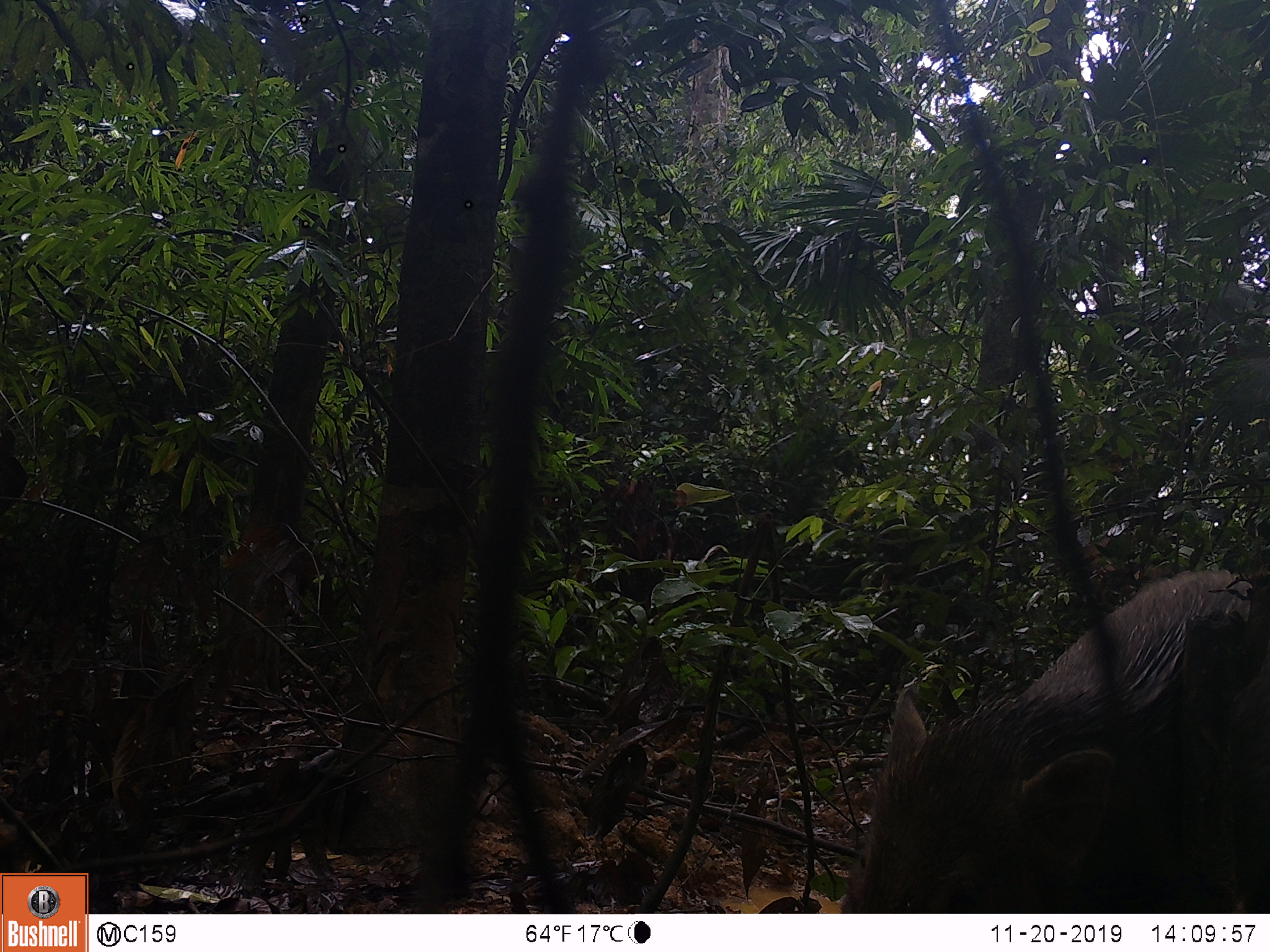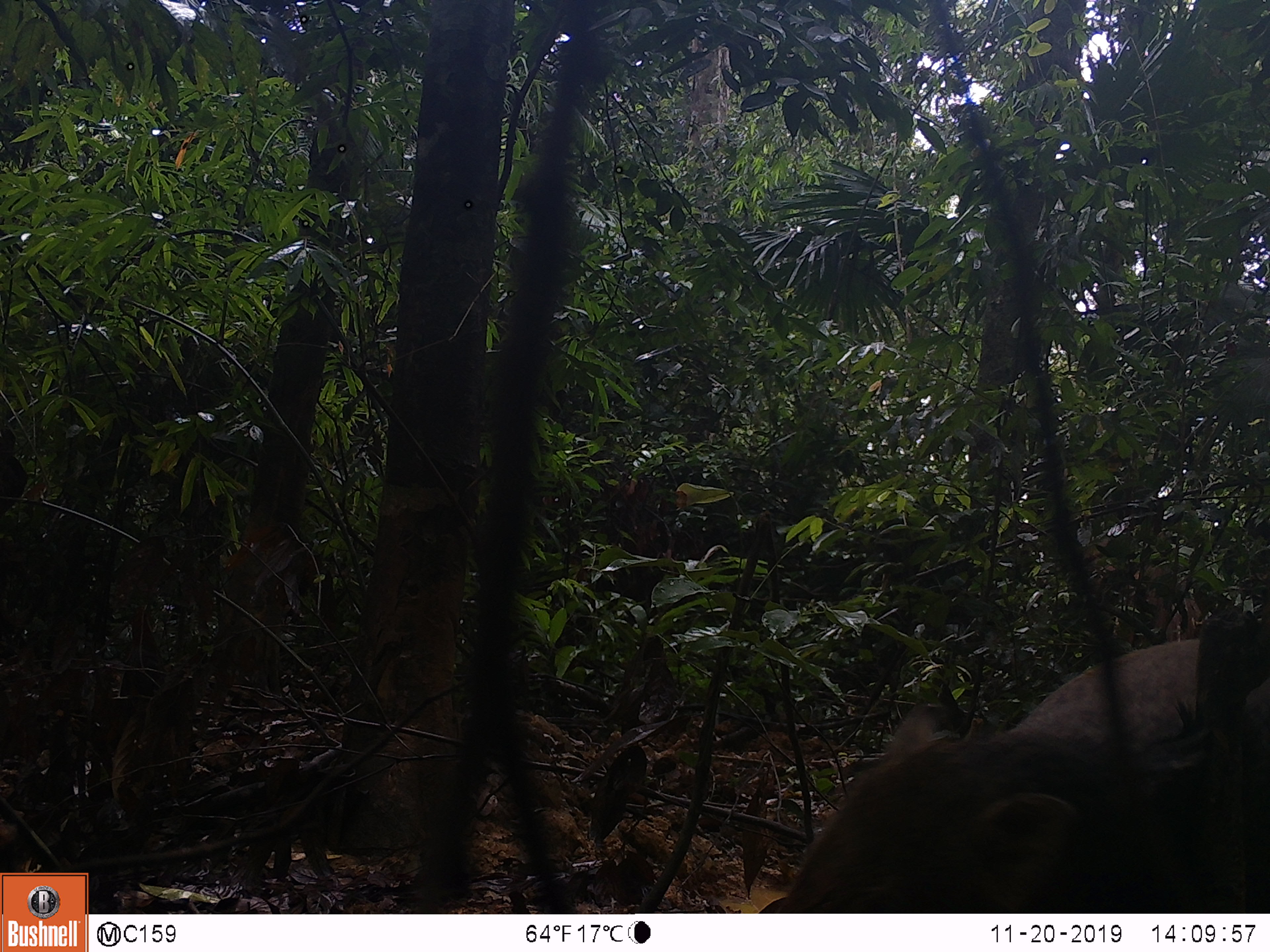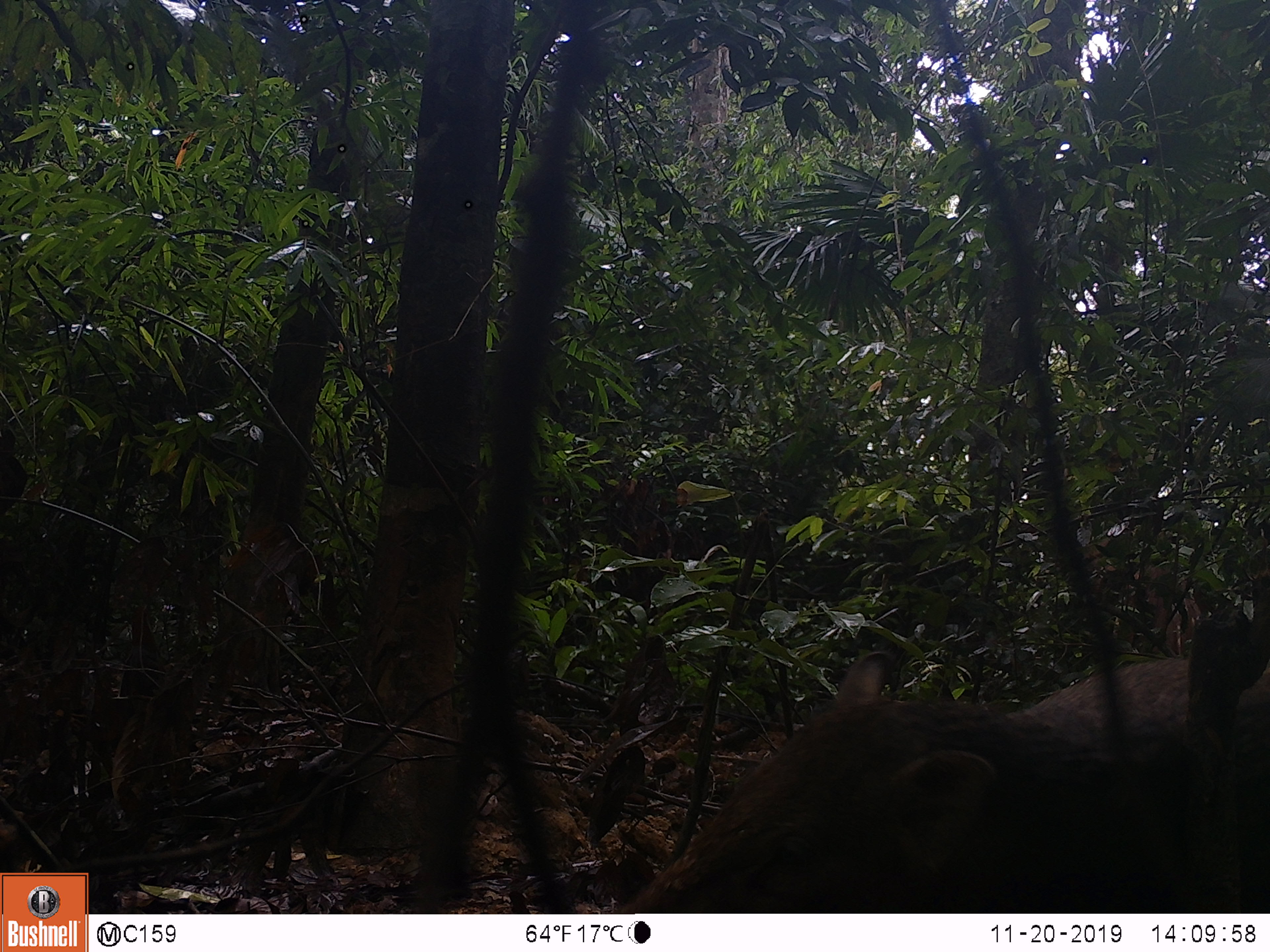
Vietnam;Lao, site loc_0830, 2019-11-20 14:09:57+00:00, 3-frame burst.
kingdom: Animalia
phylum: Chordata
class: Mammalia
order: Artiodactyla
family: Suidae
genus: Sus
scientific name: Sus scrofa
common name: eurasian wild pig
Eurasian wild pig (Sus scrofa). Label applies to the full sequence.